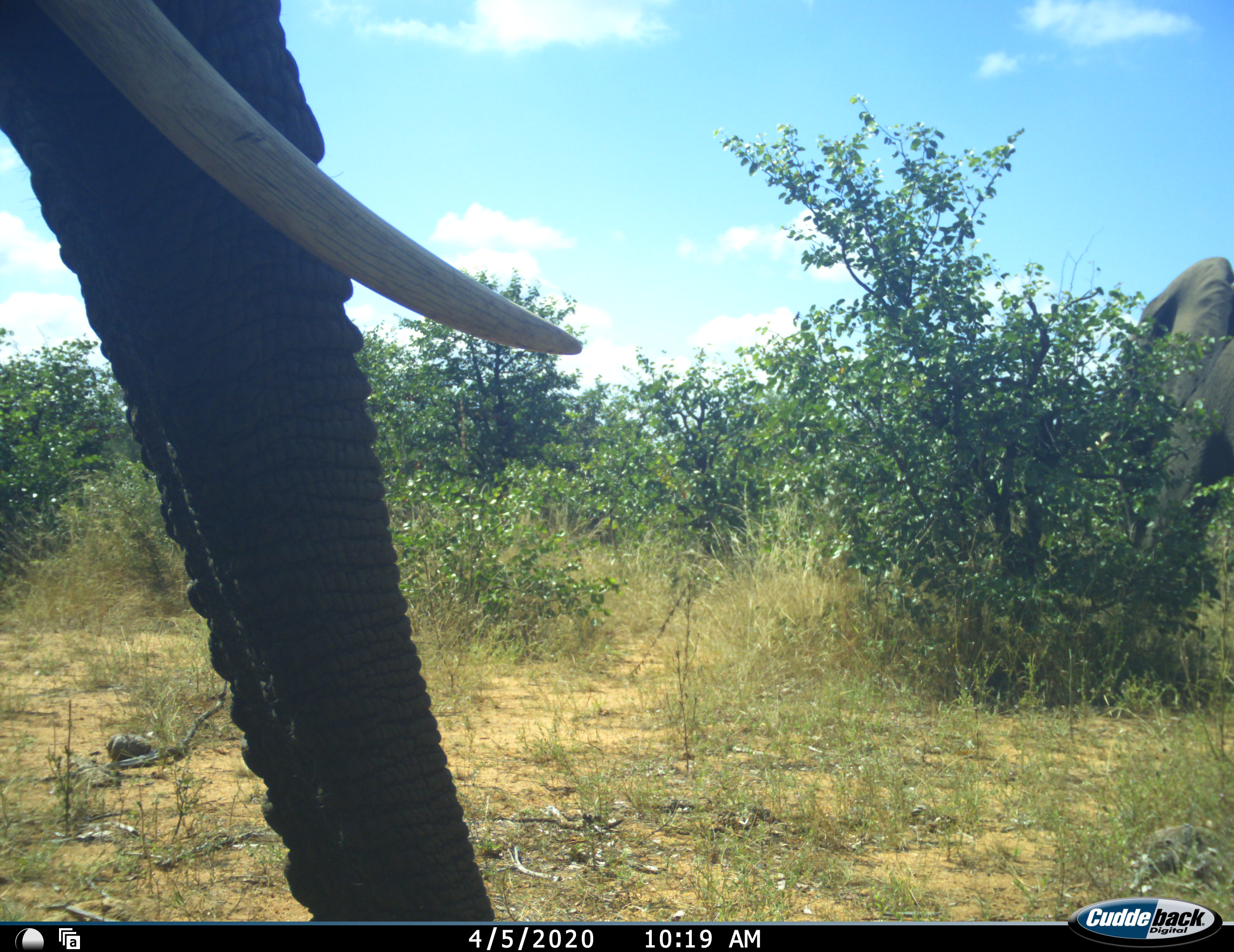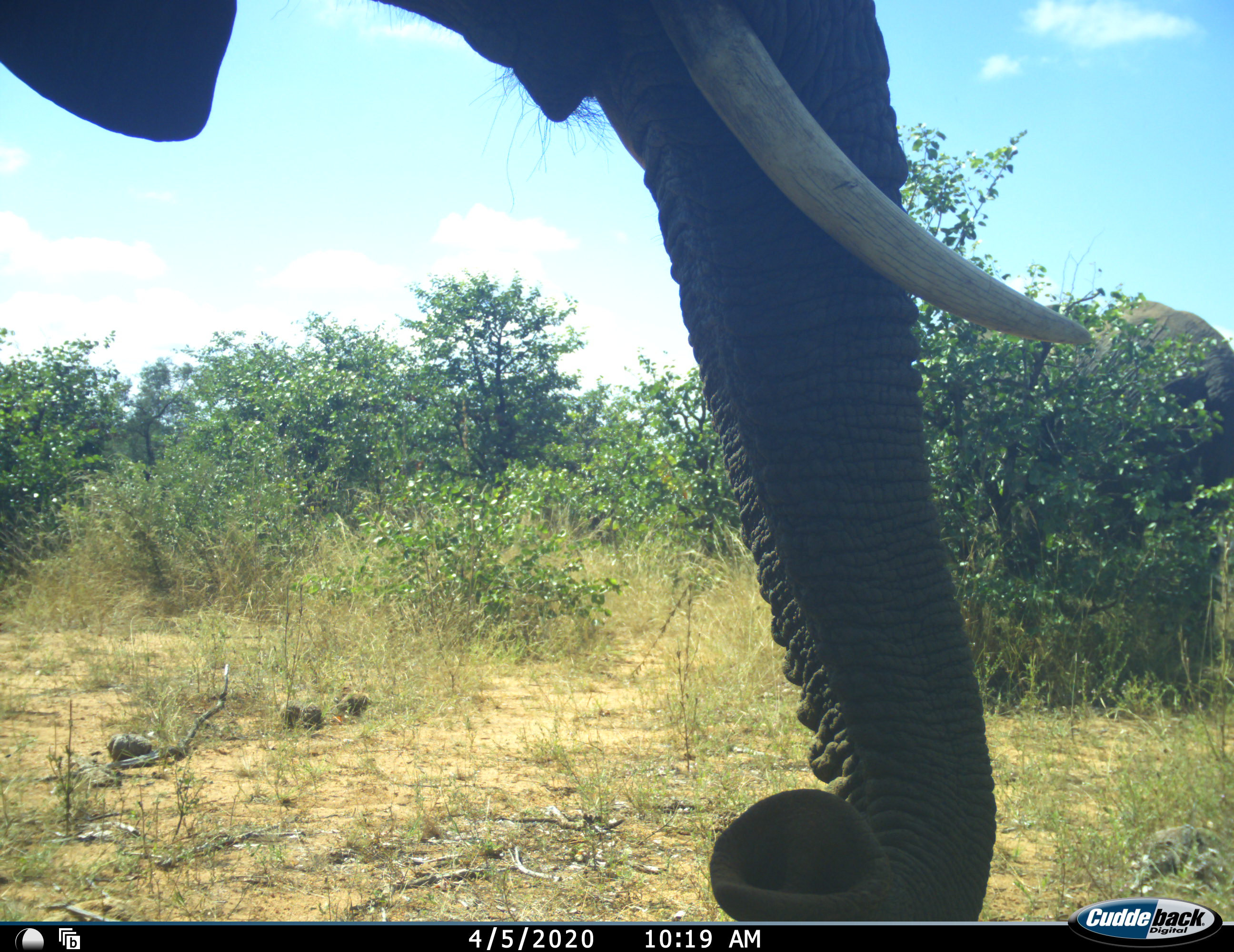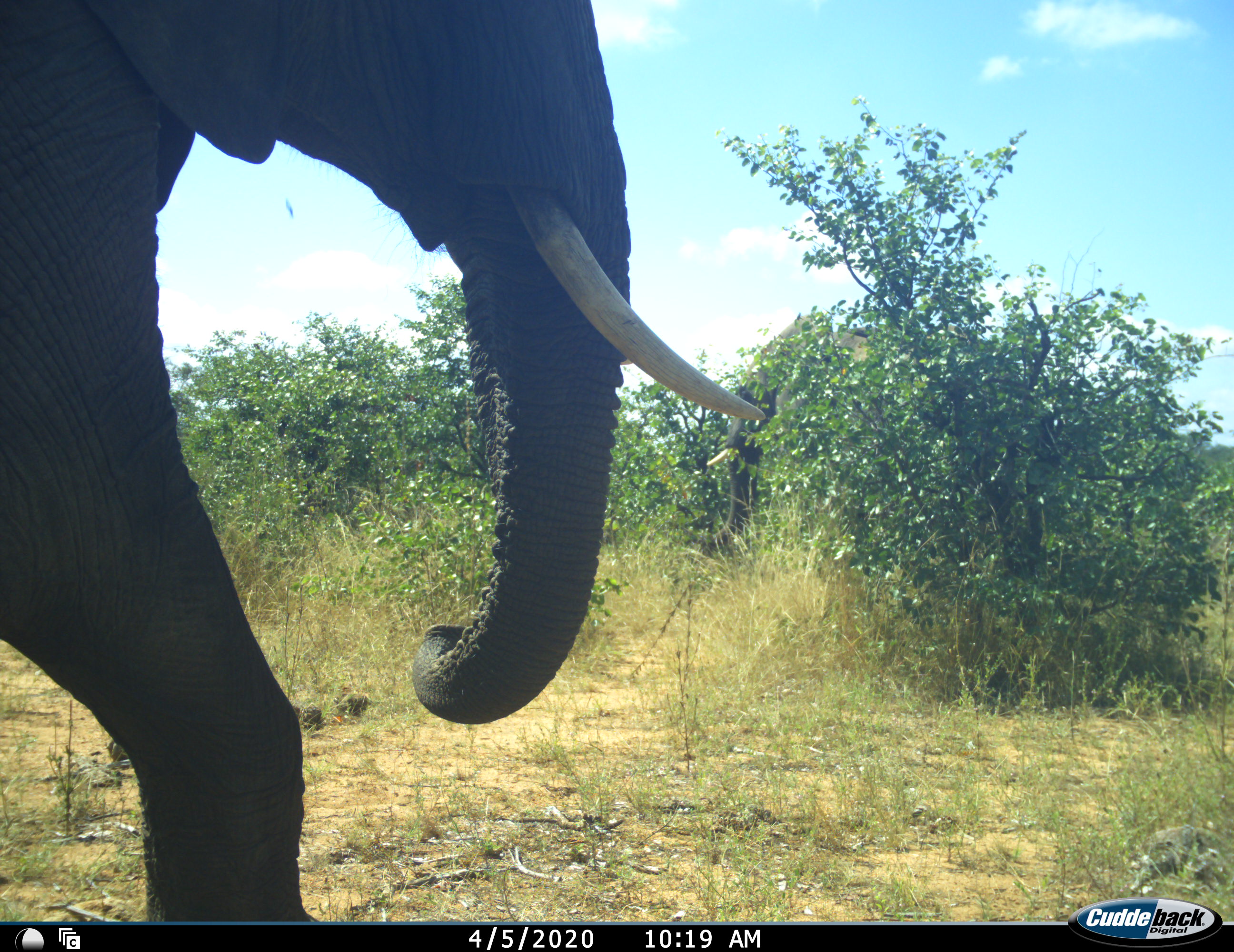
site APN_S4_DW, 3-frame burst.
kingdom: Animalia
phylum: Chordata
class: Mammalia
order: Proboscidea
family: Elephantidae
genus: Loxodonta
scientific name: Loxodonta africana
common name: african bush elephant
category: elephant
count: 2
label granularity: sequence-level